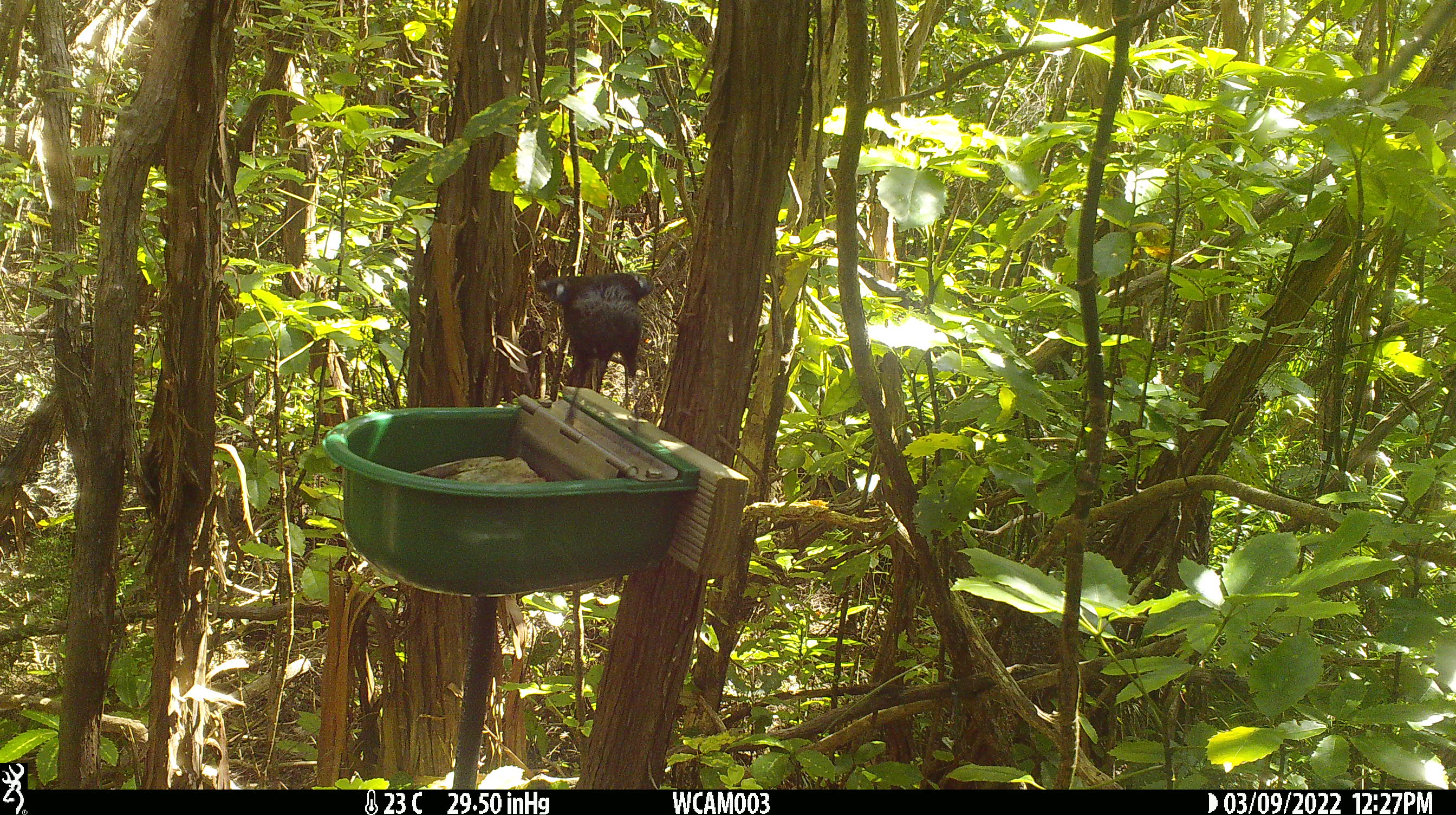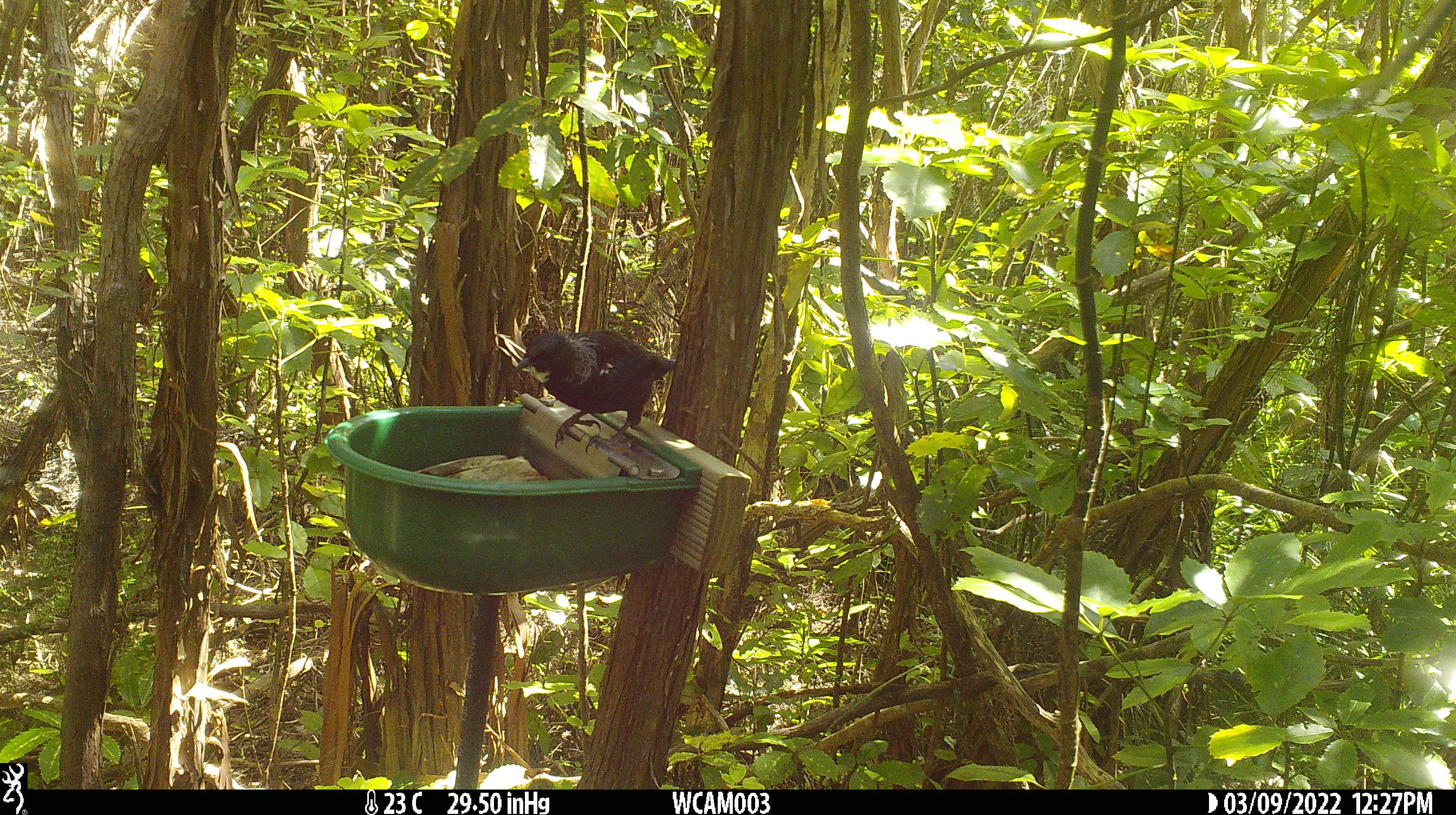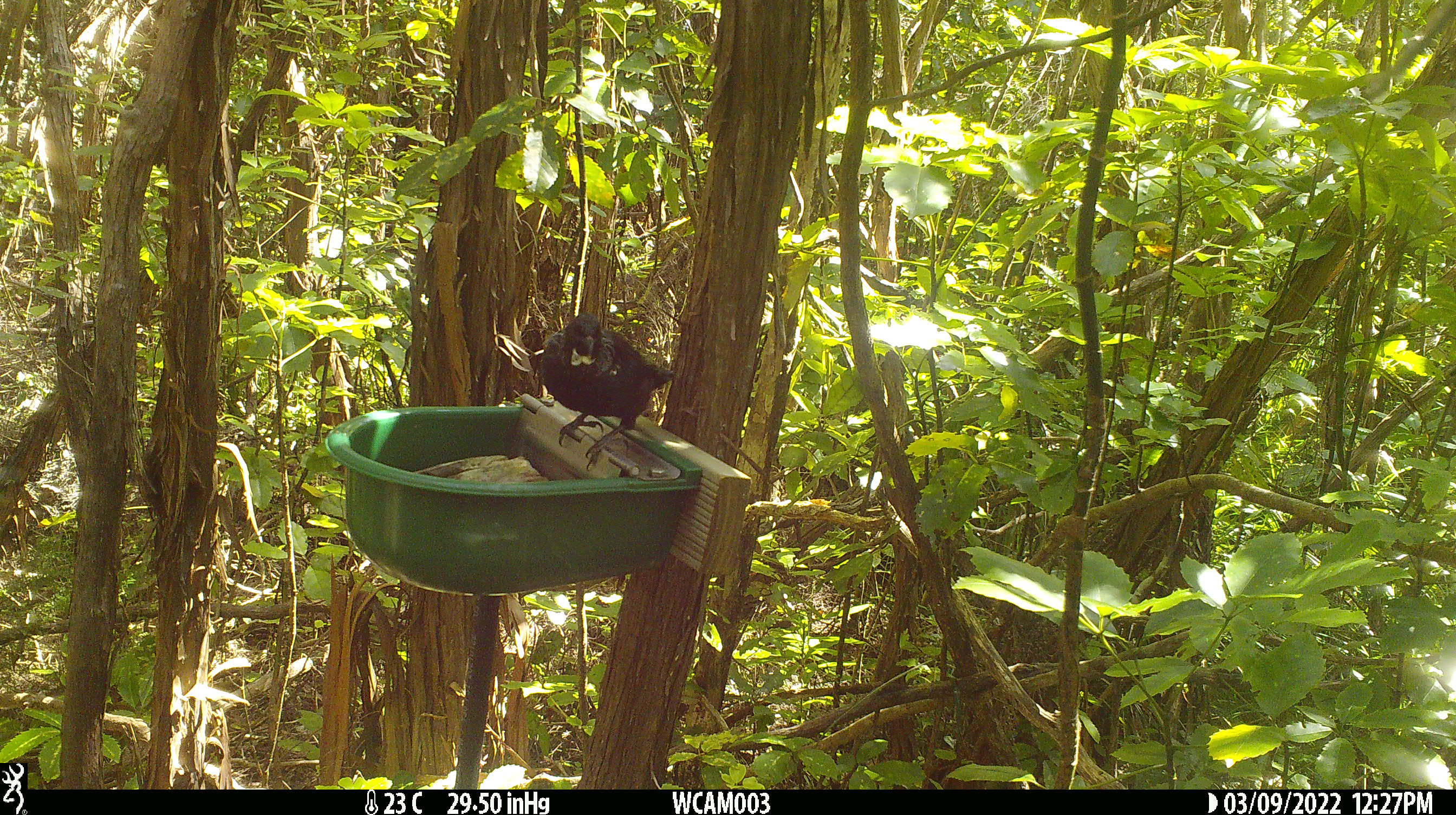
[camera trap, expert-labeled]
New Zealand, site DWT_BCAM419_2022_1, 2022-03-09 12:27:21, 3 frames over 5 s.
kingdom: Animalia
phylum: Chordata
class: Aves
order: Passeriformes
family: Meliphagidae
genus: Prosthemadera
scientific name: Prosthemadera novaeseelandiae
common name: tui